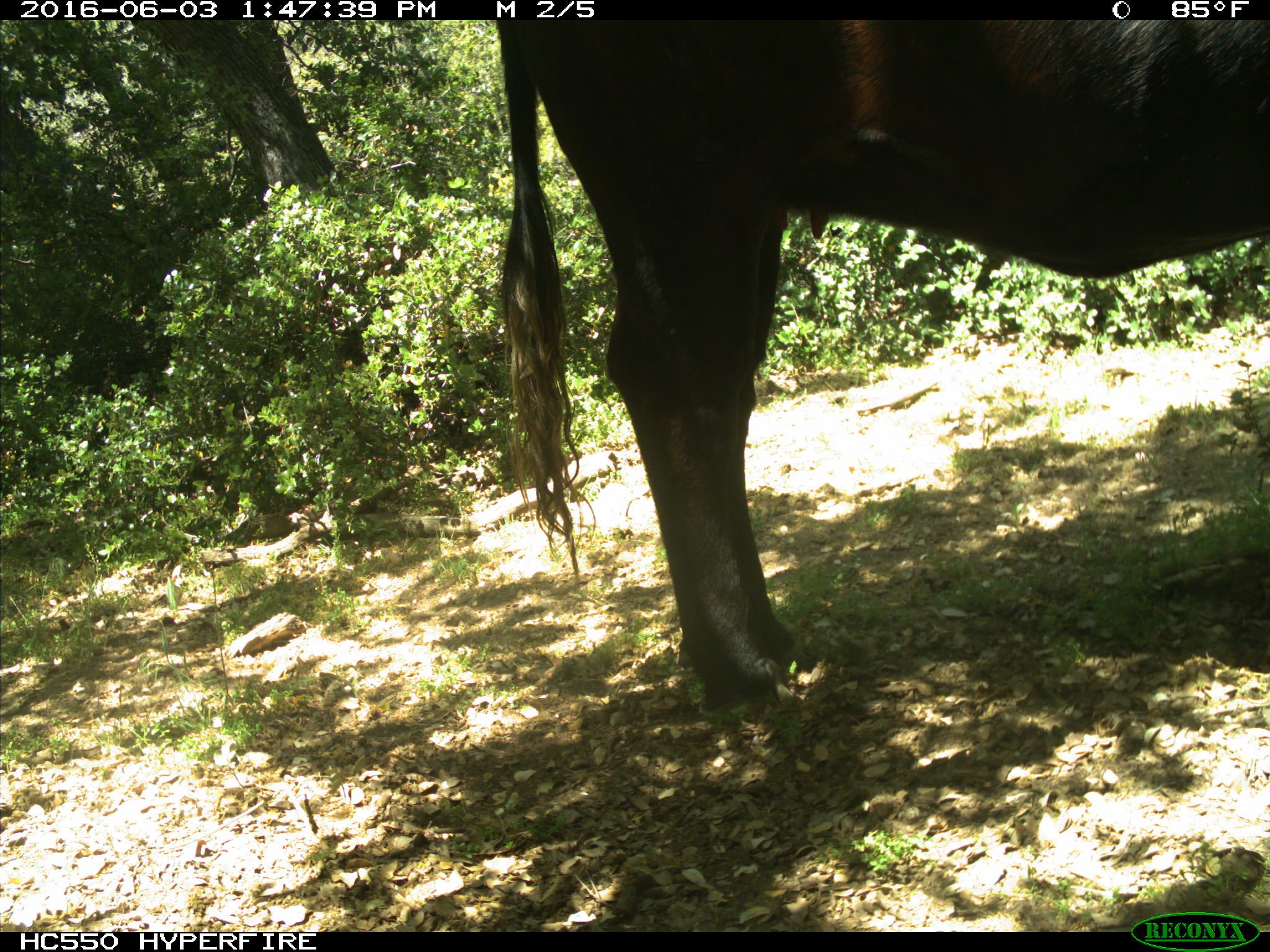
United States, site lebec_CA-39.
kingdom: Animalia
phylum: Chordata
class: Mammalia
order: Artiodactyla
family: Bovidae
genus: Bos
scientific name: Bos taurus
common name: domestic cow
Bos taurus (domestic cow).